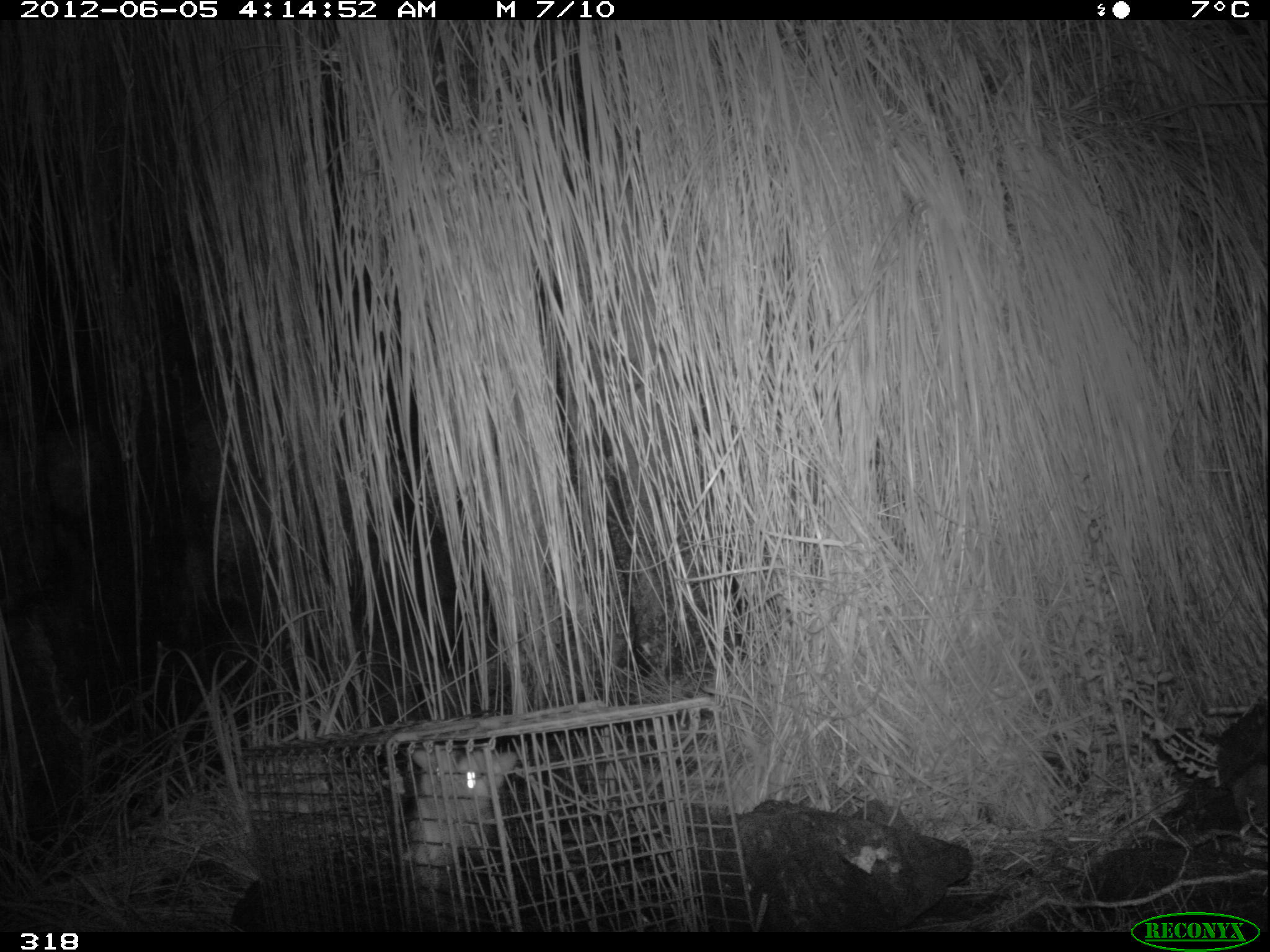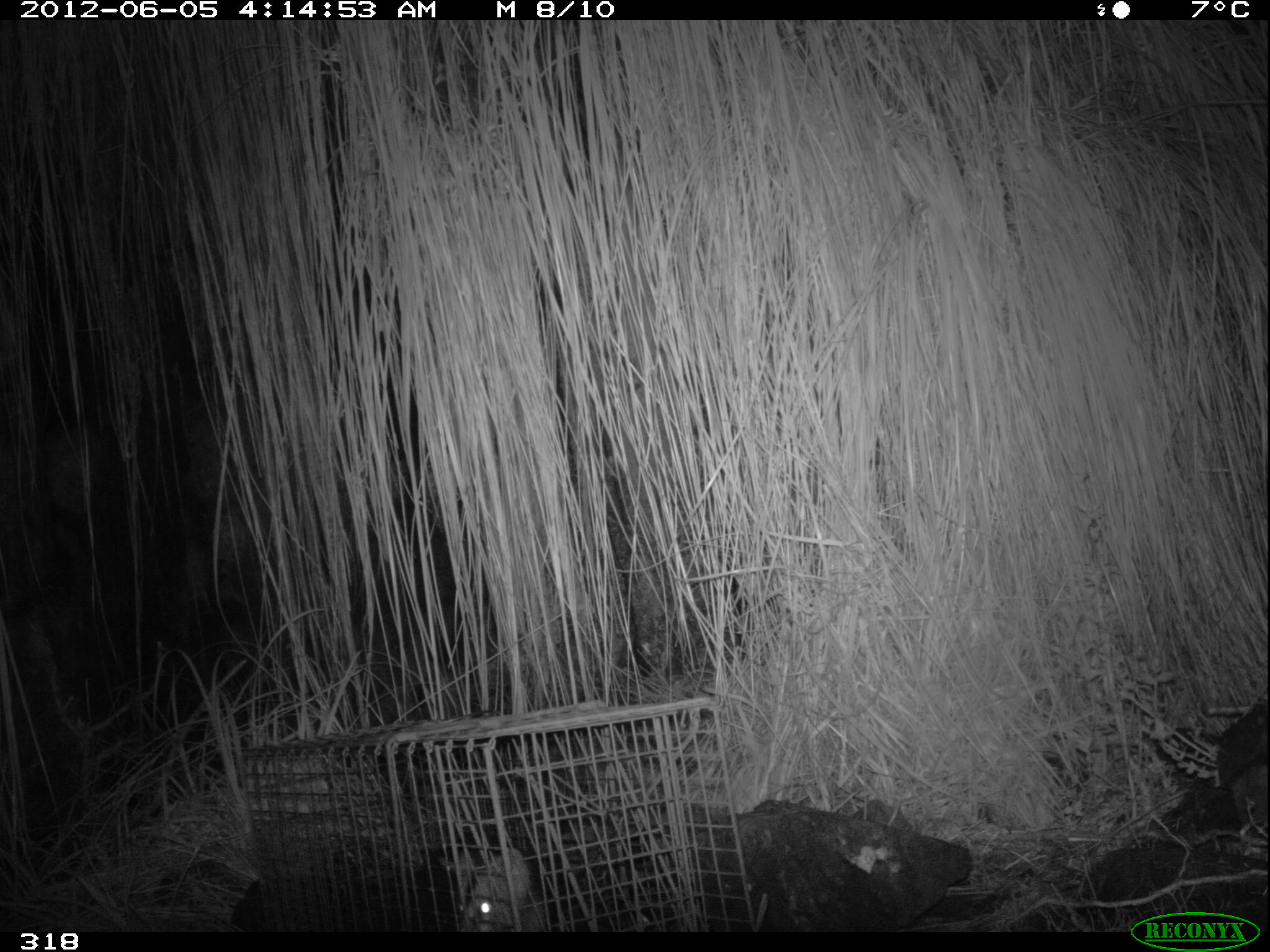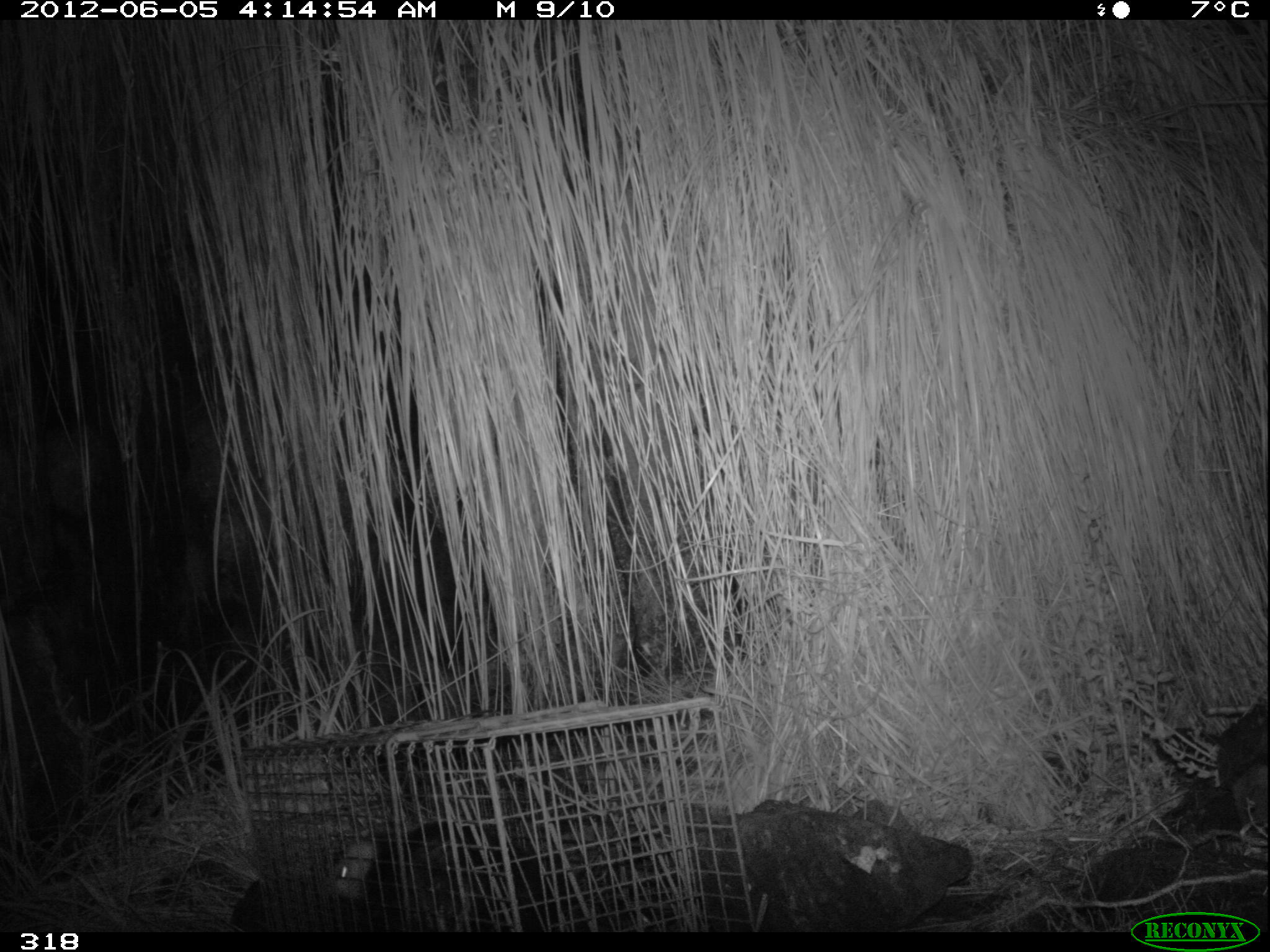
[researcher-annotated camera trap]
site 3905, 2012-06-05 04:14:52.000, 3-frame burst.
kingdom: Animalia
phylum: Chordata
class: Mammalia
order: Didelphimorphia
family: Didelphidae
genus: Didelphis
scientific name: Didelphis pernigra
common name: andean white-eared opossum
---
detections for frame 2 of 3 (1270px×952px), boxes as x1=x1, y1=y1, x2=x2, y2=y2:
didelphis pernigra: x1=455, y1=847, x2=538, y2=932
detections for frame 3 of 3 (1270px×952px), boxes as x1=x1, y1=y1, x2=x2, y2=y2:
didelphis pernigra: x1=331, y1=818, x2=542, y2=931